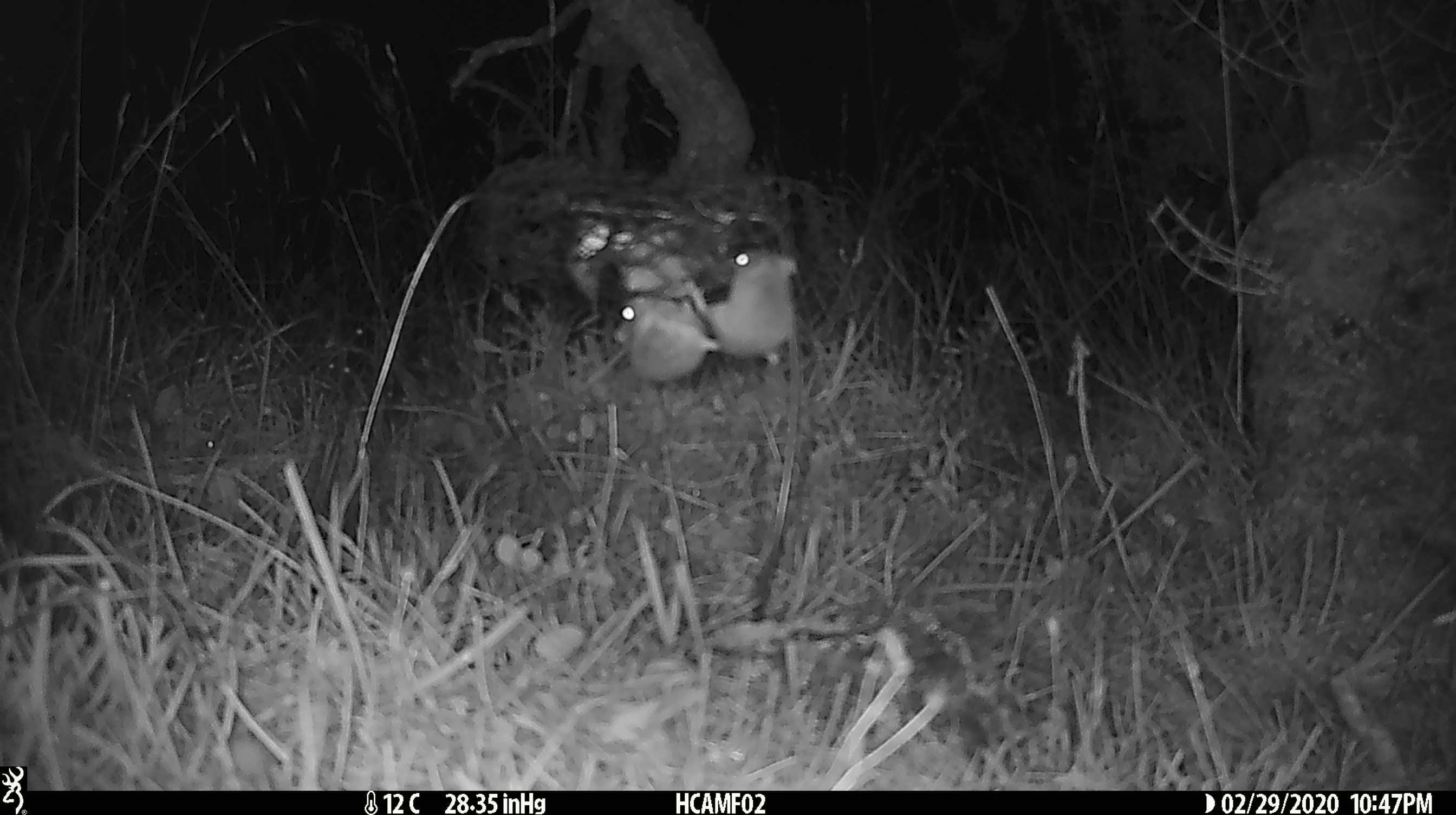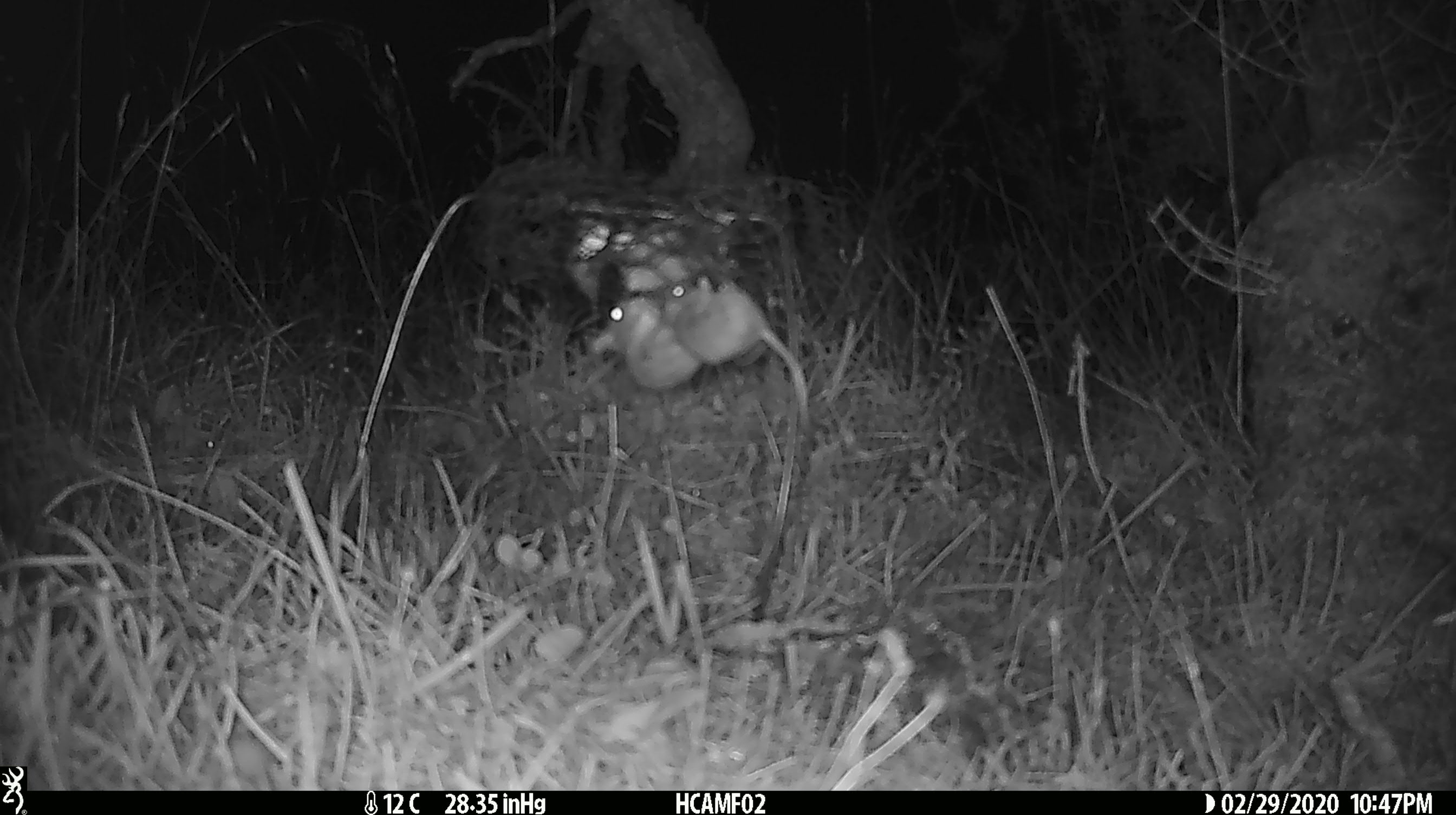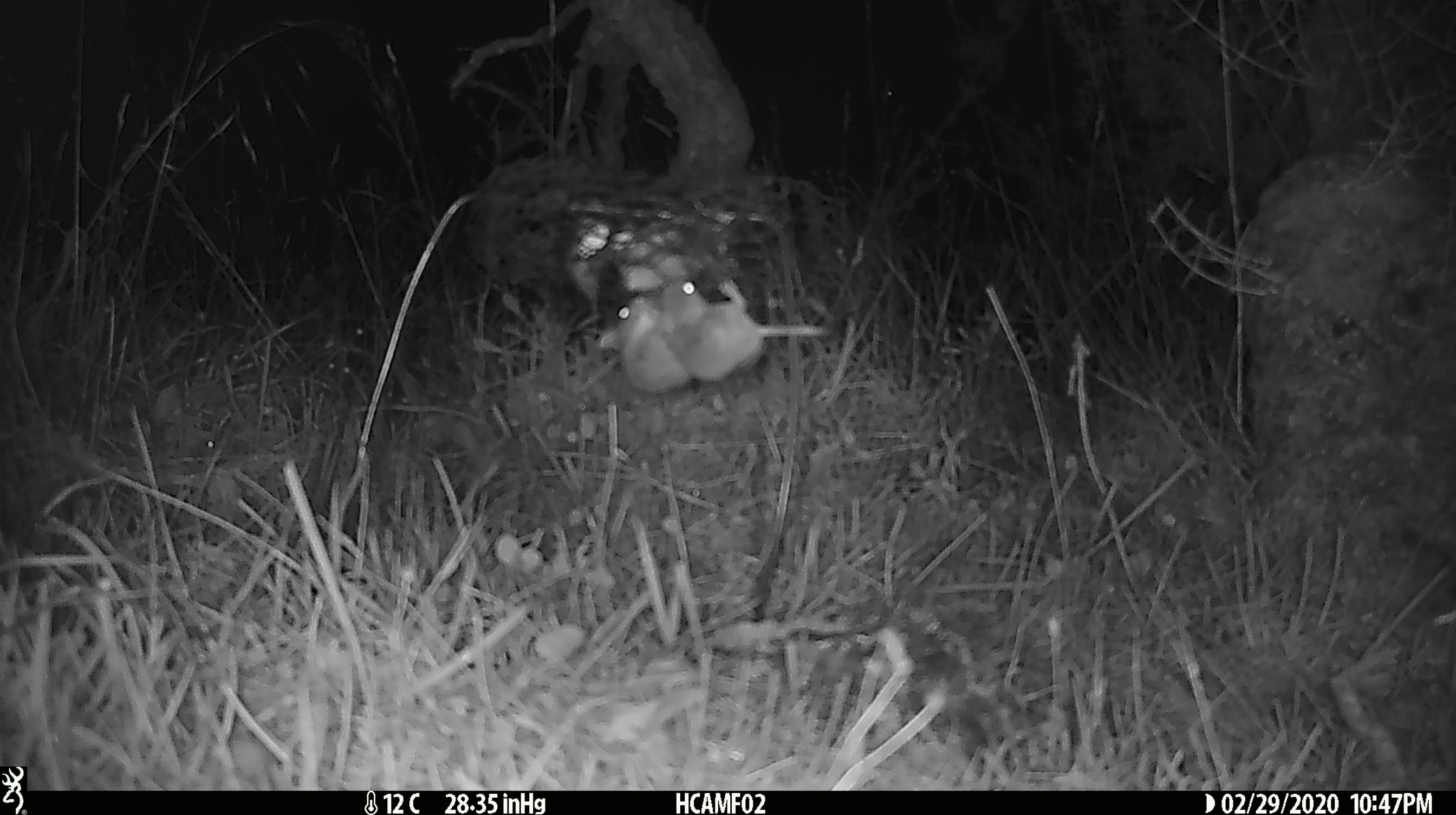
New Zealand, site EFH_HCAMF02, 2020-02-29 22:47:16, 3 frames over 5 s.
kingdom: Animalia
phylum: Chordata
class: Mammalia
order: Rodentia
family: Muridae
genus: Mus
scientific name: Mus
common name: mouse